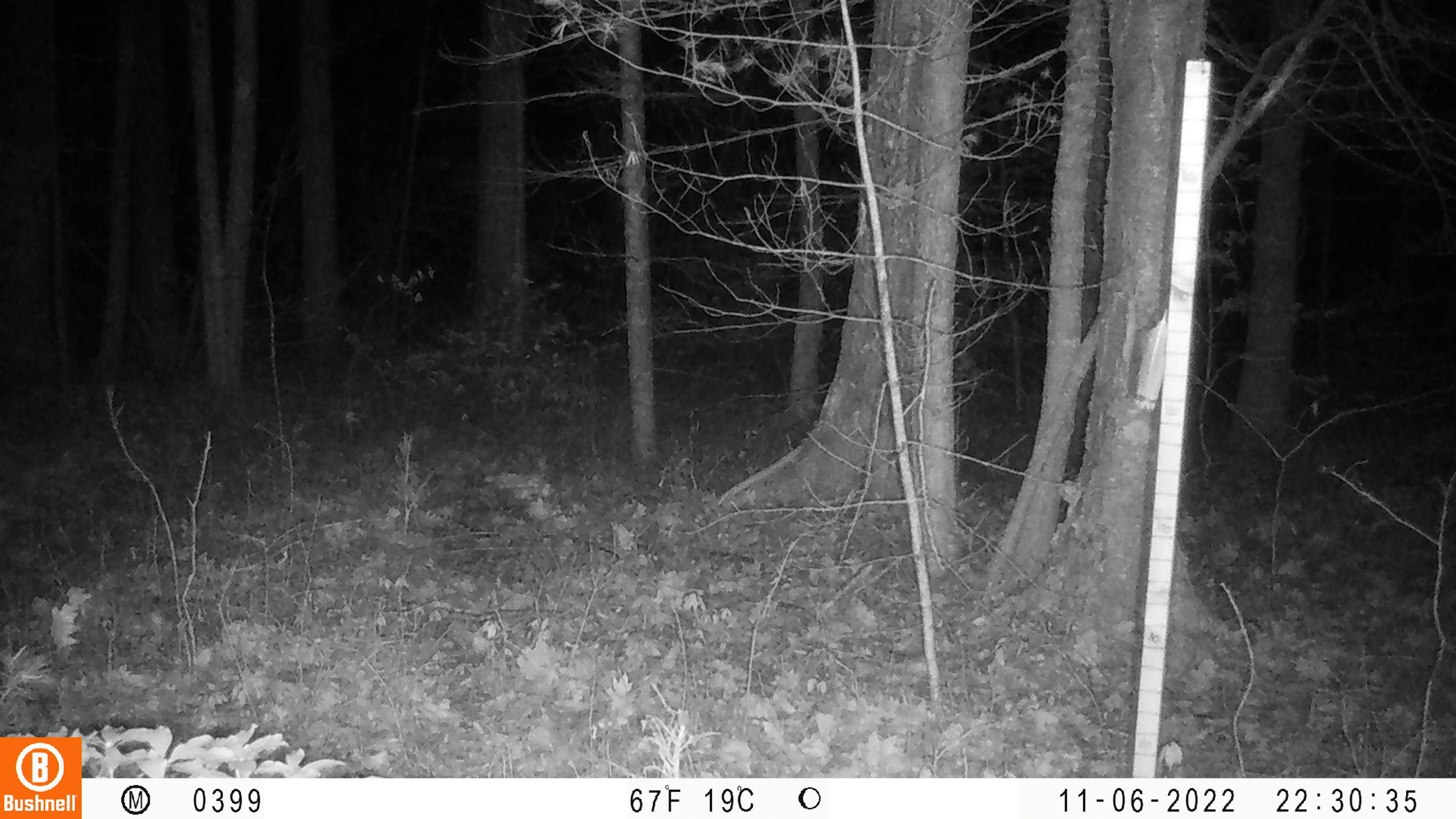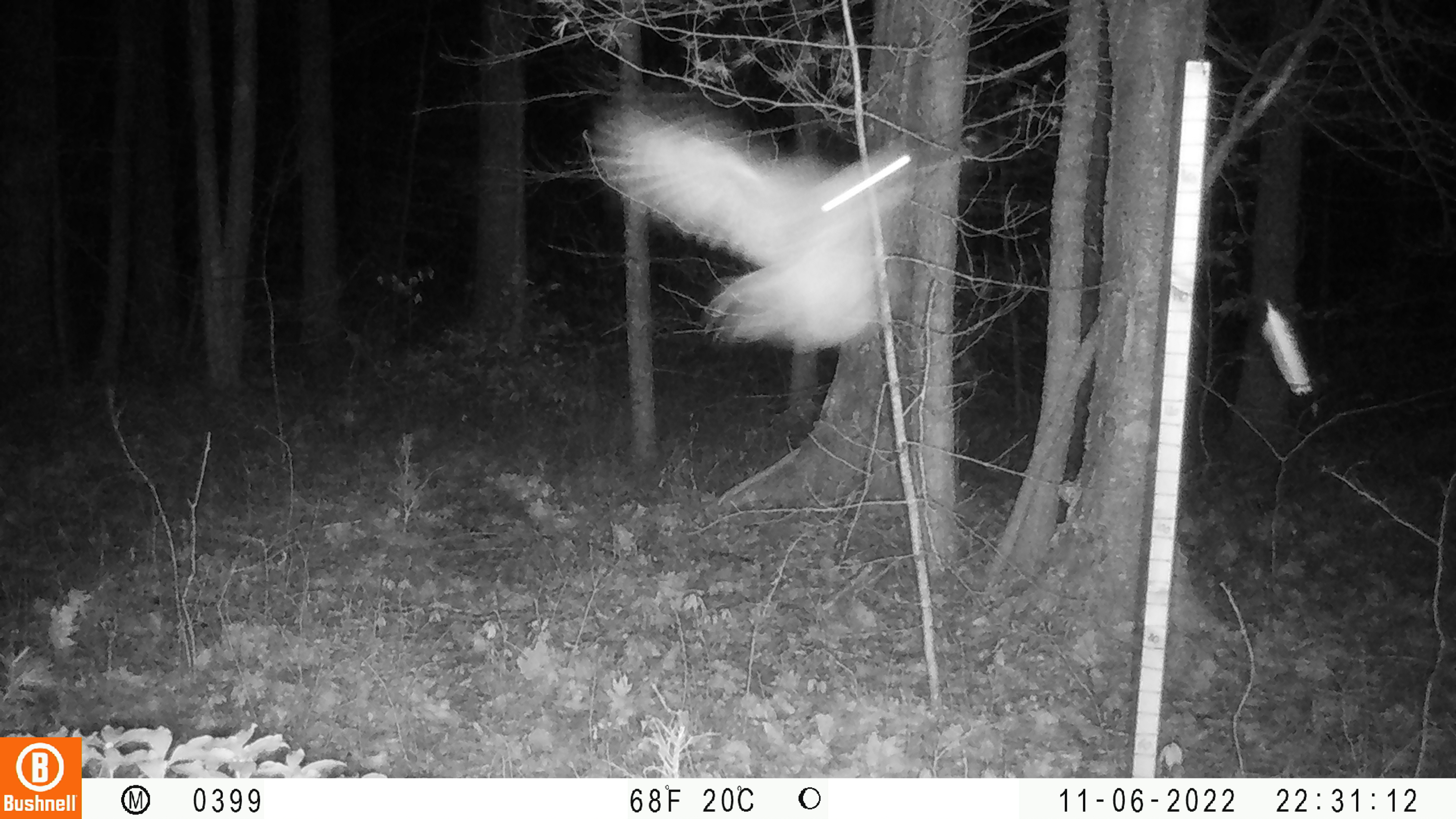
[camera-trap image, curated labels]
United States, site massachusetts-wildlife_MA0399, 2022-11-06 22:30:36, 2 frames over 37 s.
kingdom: Animalia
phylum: Chordata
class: Aves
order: Strigiformes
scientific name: Strigiformes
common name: owl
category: owl sp.